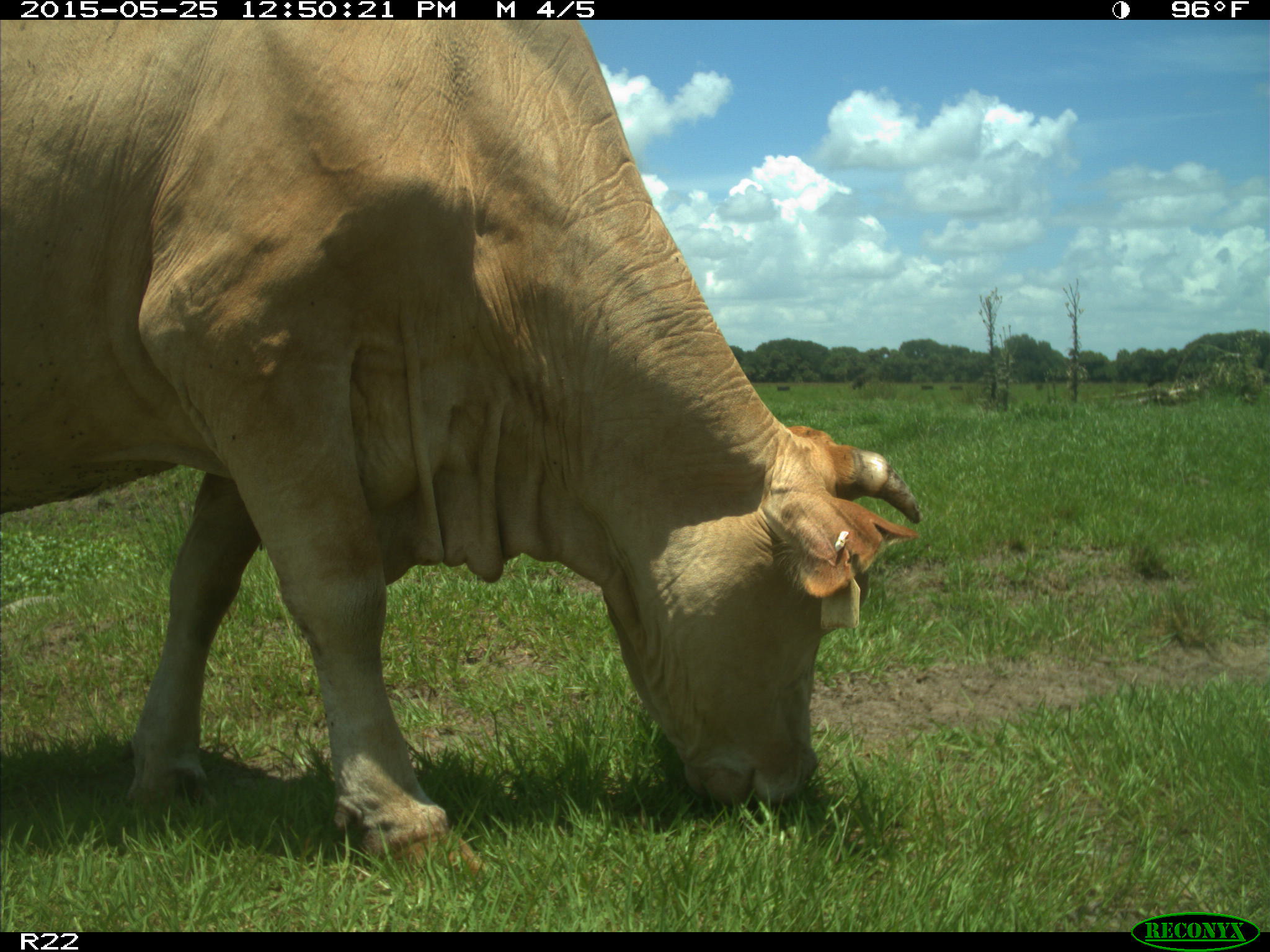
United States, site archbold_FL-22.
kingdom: Animalia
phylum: Chordata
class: Mammalia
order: Artiodactyla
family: Bovidae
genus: Bos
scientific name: Bos taurus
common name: domestic cow